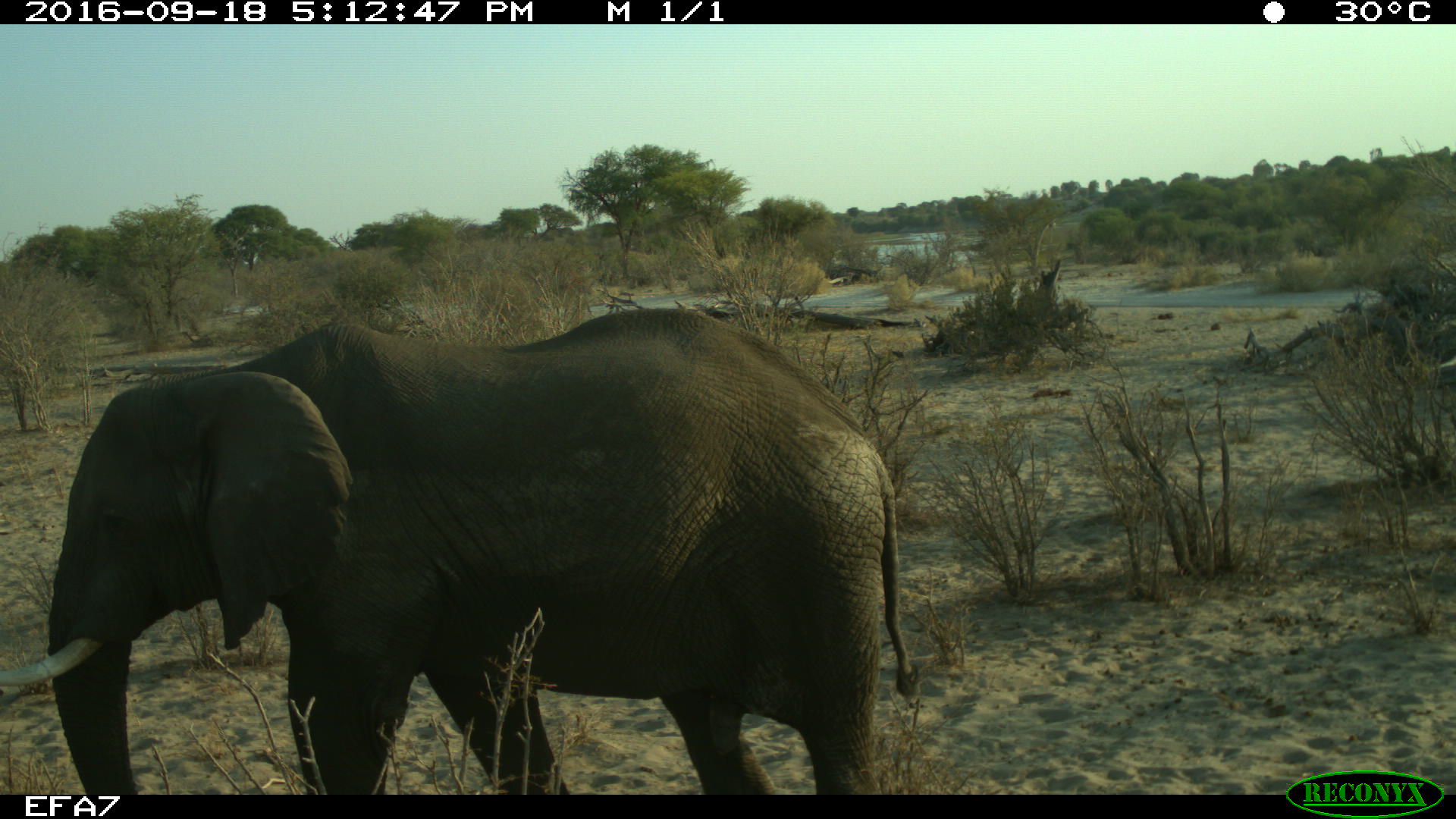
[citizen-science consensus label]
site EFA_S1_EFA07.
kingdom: Animalia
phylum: Chordata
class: Mammalia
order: Proboscidea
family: Elephantidae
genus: Loxodonta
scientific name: Loxodonta africana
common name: african bush elephant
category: elephant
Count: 1.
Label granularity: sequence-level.